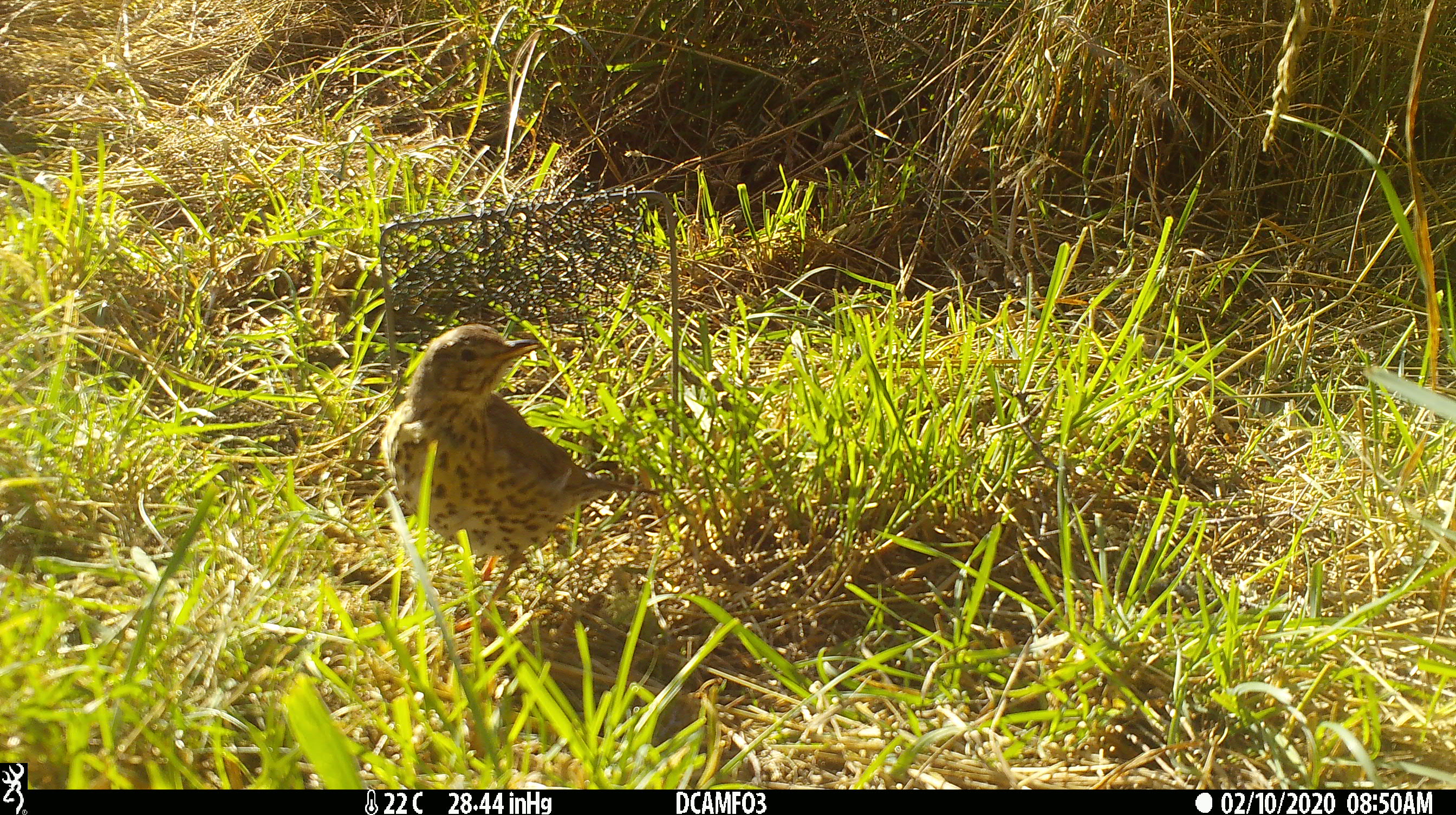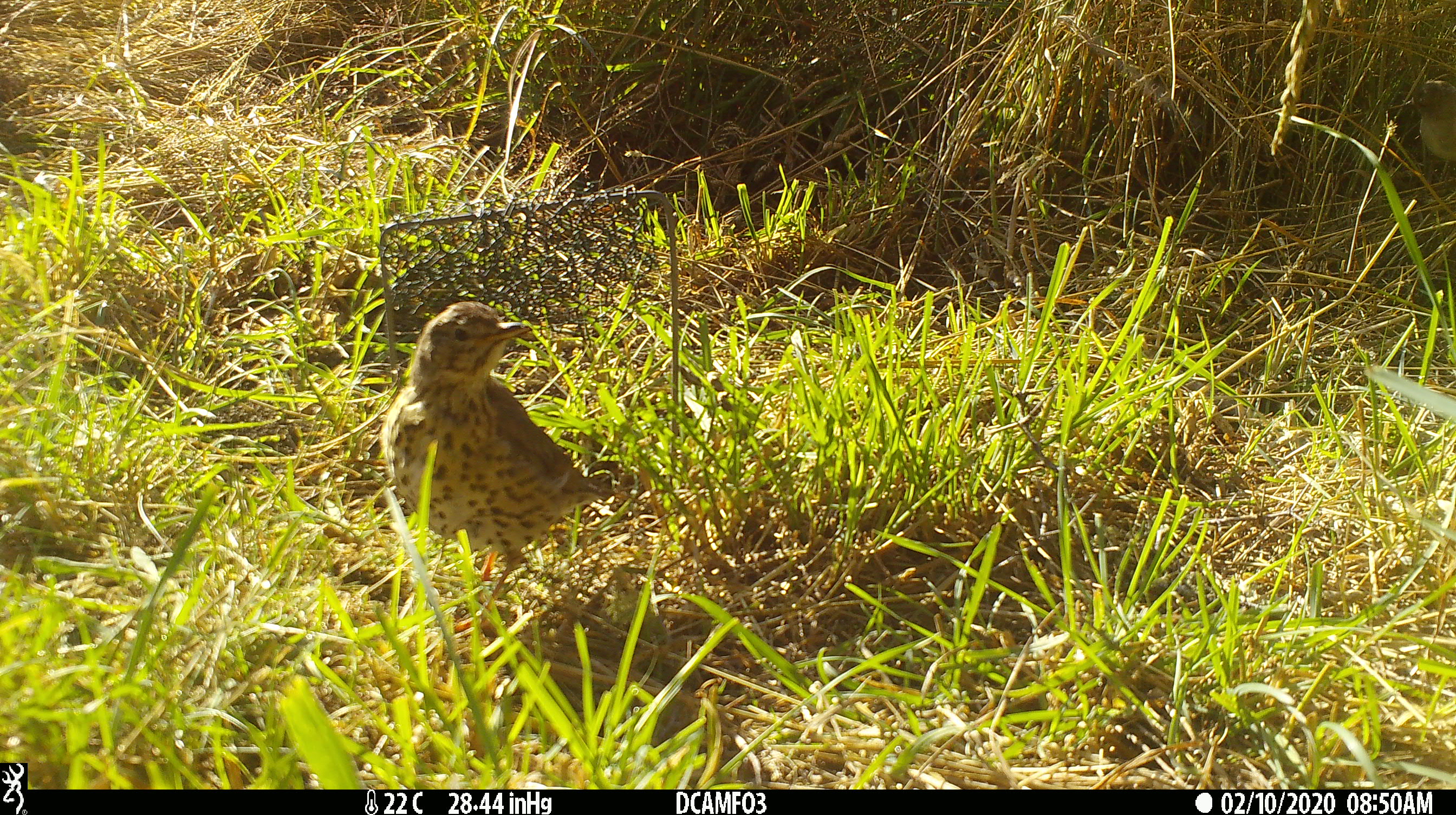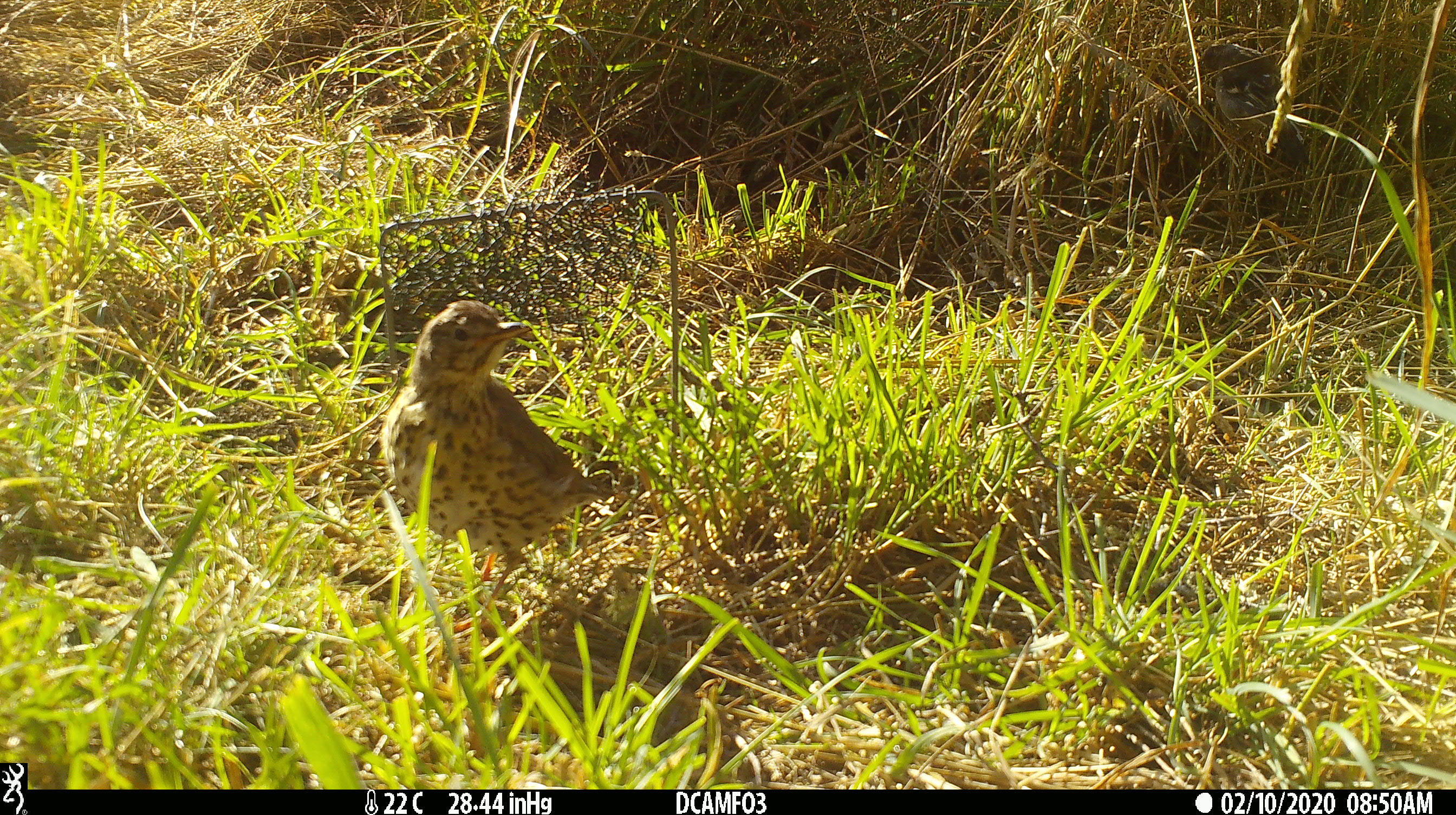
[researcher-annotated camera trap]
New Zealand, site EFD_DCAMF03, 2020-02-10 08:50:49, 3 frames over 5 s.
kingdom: Animalia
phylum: Chordata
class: Aves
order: Passeriformes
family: Turdidae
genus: Turdus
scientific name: Turdus philomelos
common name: song thrush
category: thrush